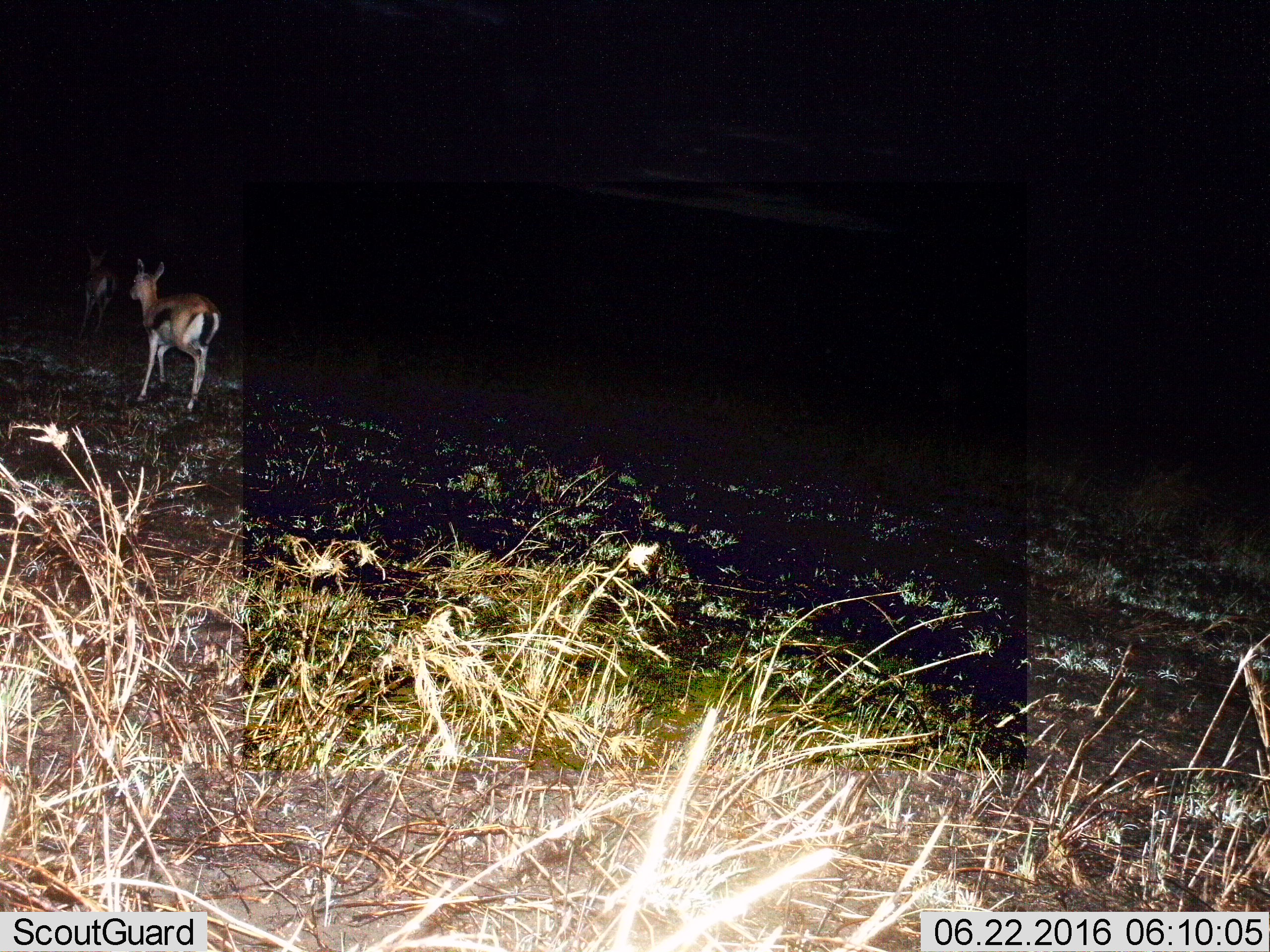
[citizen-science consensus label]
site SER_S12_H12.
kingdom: Animalia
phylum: Chordata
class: Mammalia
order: Artiodactyla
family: Bovidae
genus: Eudorcas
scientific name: Eudorcas thomsonii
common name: thomson's gazelle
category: gazellethomsons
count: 2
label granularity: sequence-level